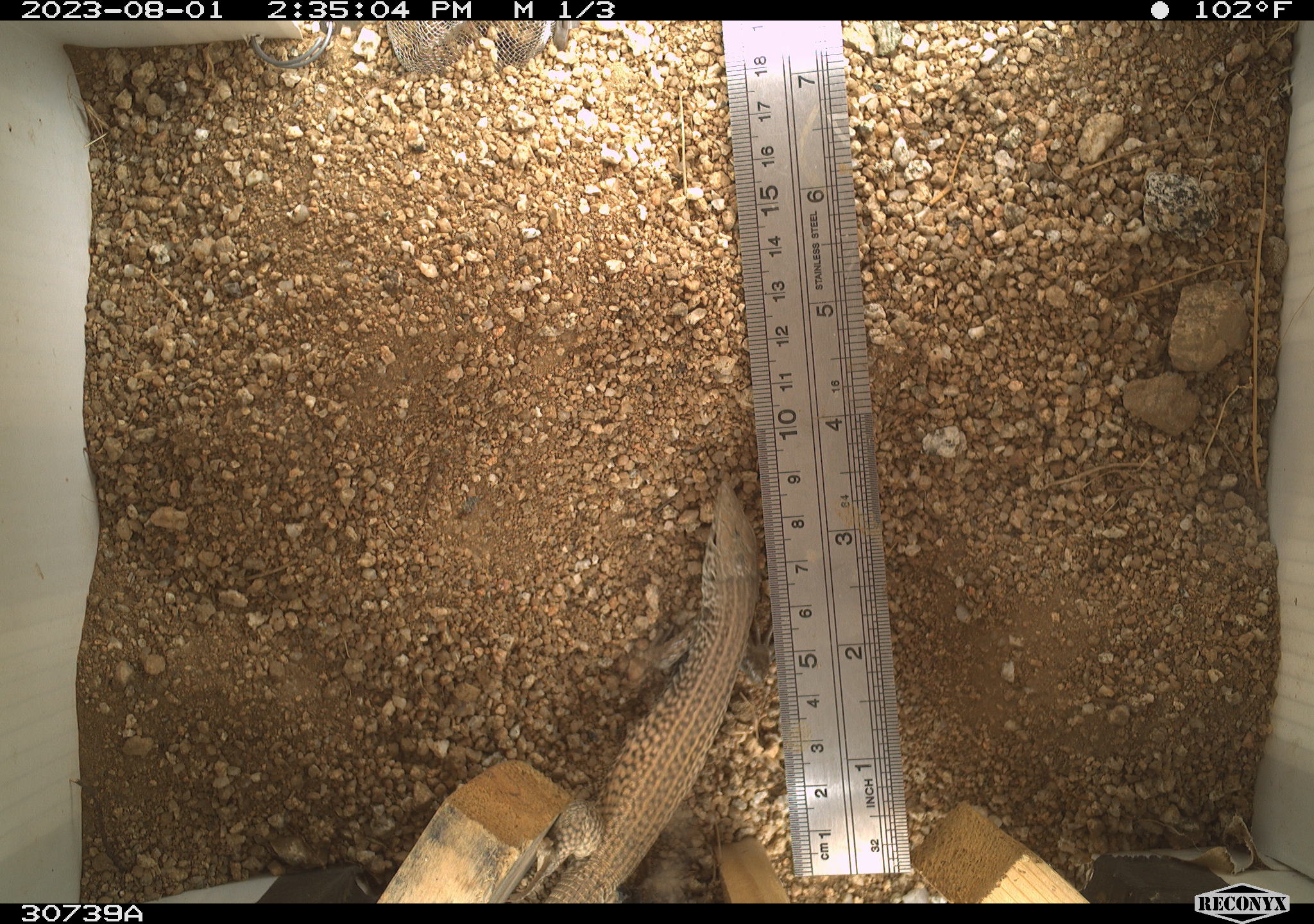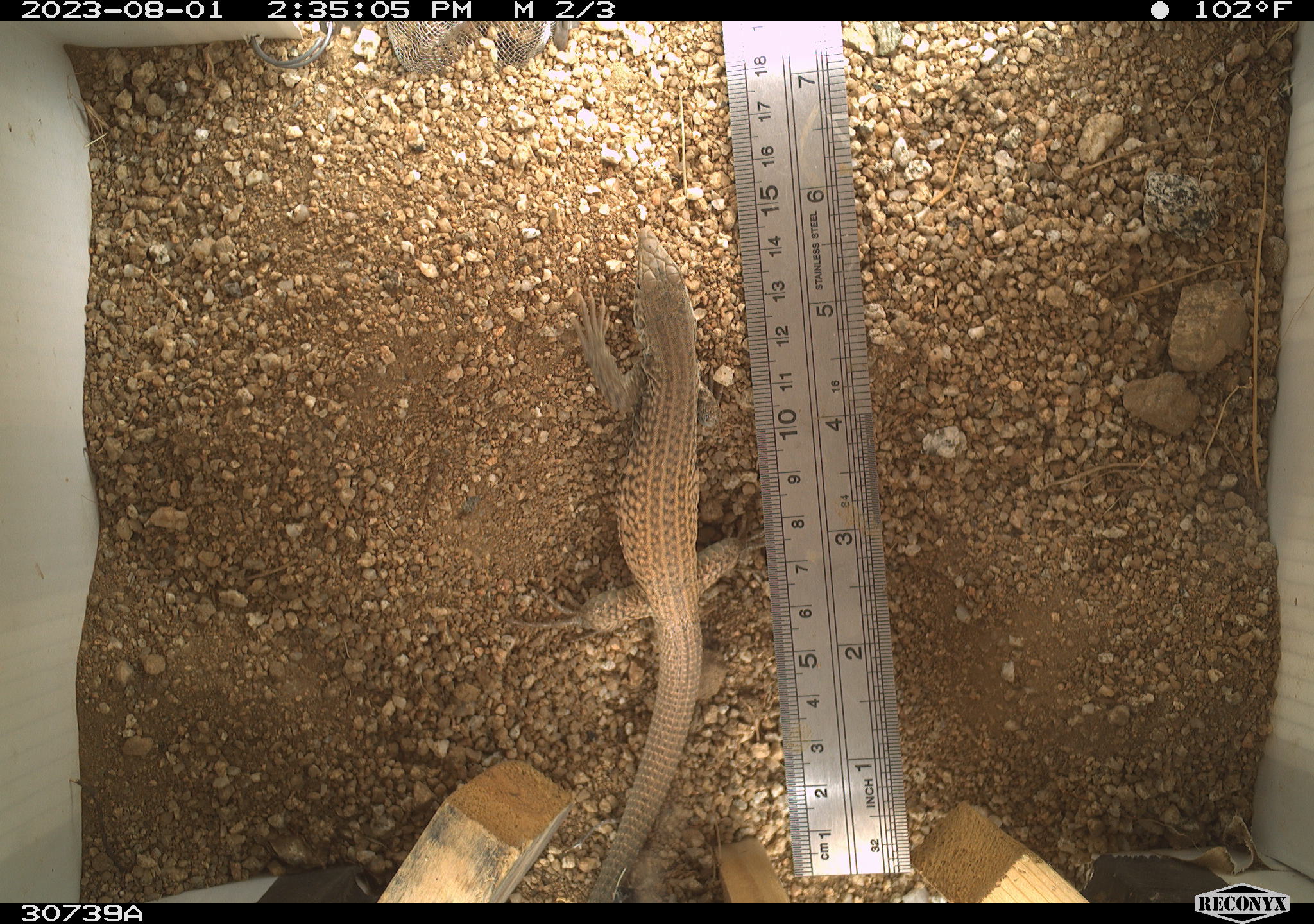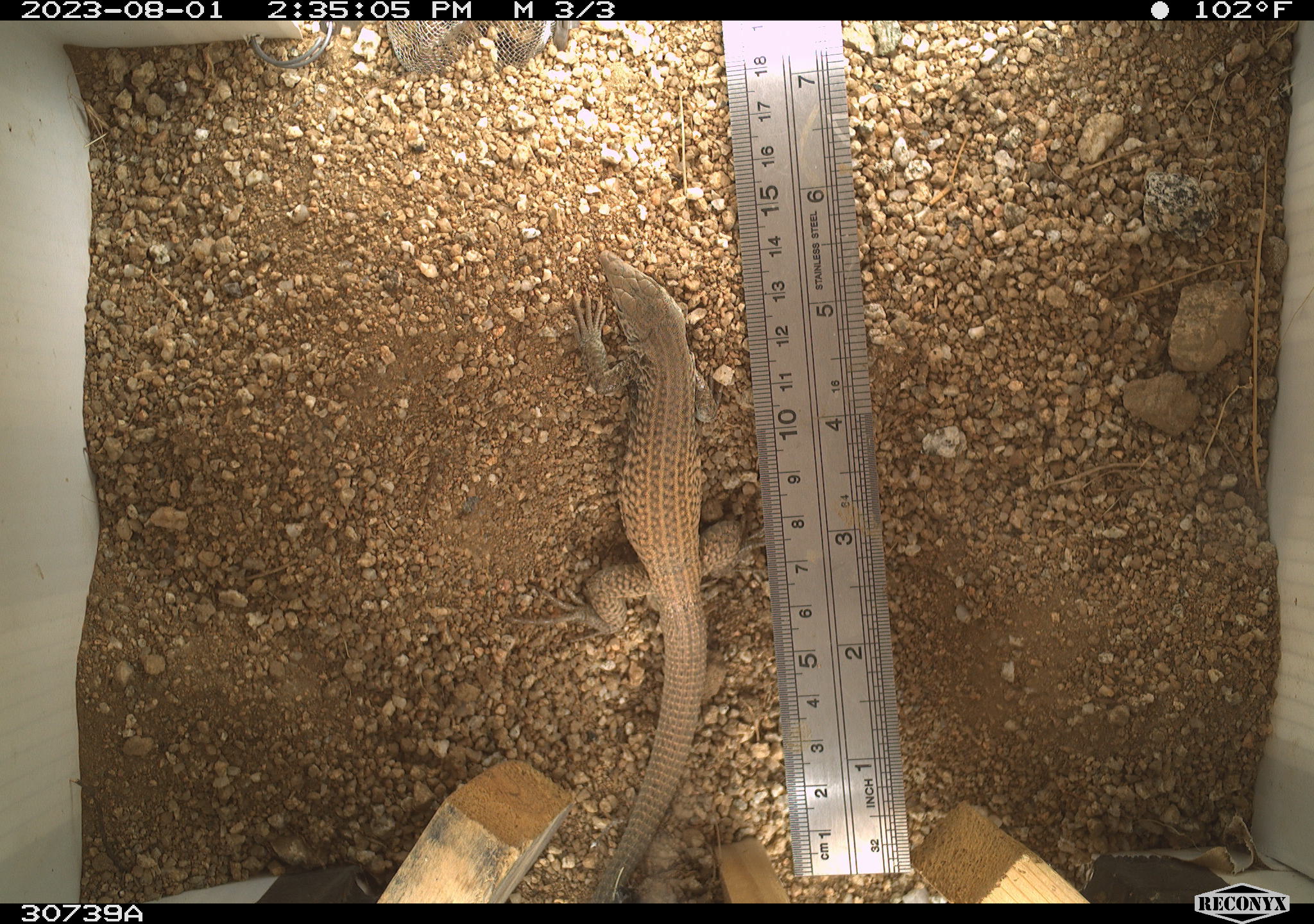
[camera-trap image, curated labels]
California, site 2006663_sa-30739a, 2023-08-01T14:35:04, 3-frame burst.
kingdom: Animalia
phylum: Chordata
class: Reptilia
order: Squamata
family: Teiidae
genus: Aspidoscelis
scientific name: Aspidoscelis tigris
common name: western whiptail